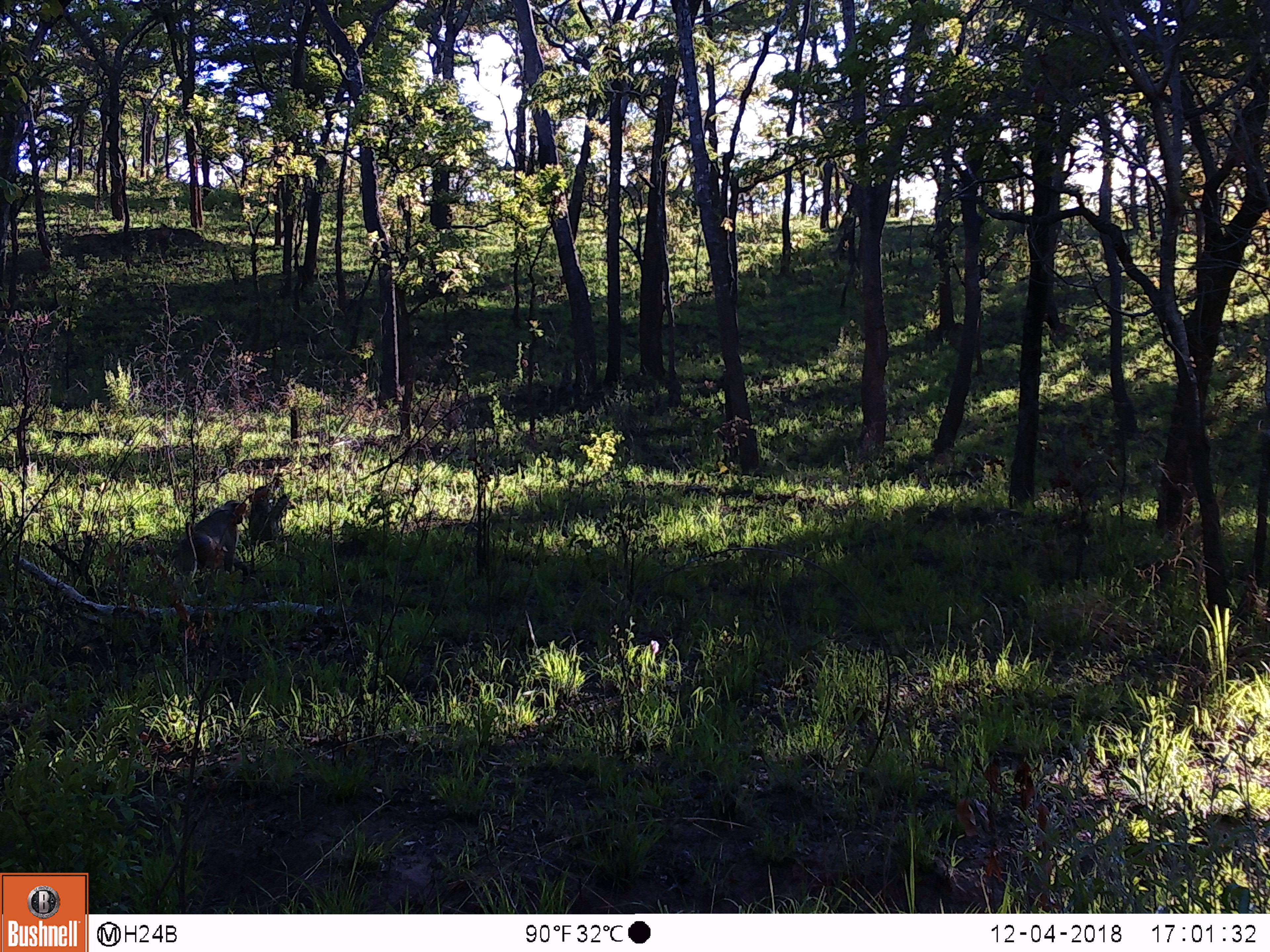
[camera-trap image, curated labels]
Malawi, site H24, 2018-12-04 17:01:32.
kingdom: Animalia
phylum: Chordata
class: Mammalia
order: Primates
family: Cercopithecidae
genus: Papio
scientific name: Papio cynocephalus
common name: yellow baboon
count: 2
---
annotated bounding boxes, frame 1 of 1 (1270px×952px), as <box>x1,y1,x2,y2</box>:
yellow baboon: <box>170,500,244,584</box>; <box>239,476,292,545</box>